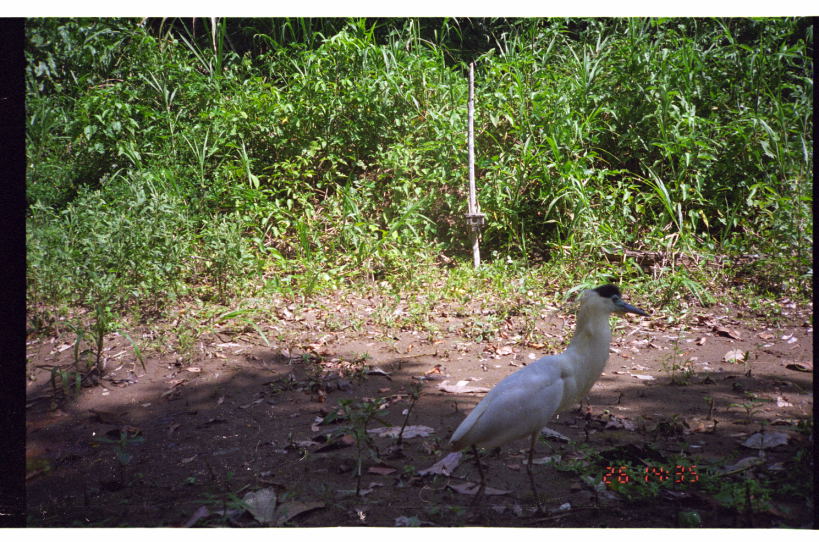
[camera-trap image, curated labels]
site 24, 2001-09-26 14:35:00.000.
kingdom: Animalia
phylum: Chordata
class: Aves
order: Pelecaniformes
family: Ardeidae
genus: Pilherodius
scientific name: Pilherodius pileatus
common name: capped heron